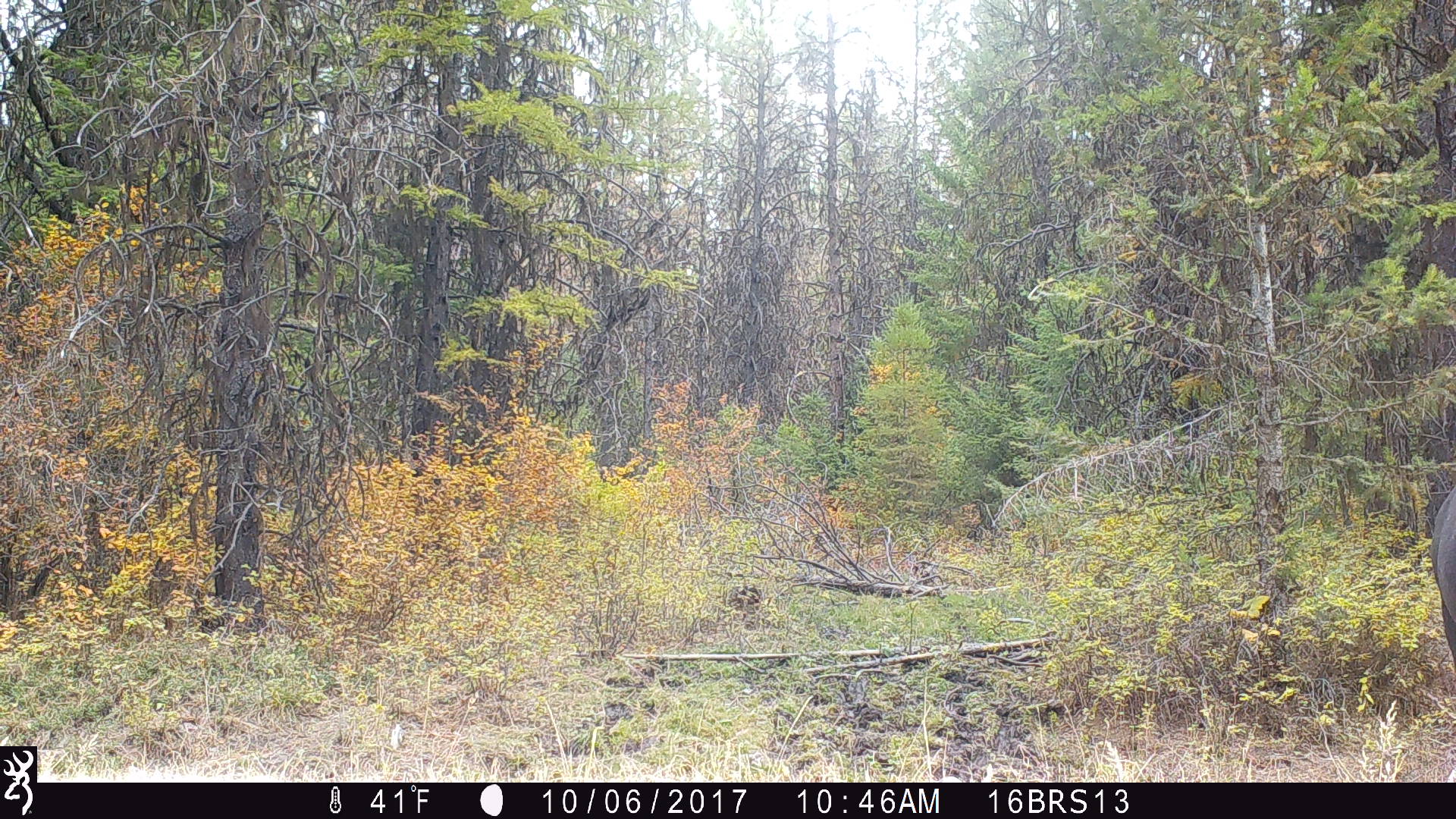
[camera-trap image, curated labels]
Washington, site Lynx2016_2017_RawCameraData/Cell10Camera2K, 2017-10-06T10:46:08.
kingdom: Animalia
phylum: Chordata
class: Mammalia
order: Artiodactyla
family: Bovidae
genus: Bos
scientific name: Bos taurus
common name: domestic cattle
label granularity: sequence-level